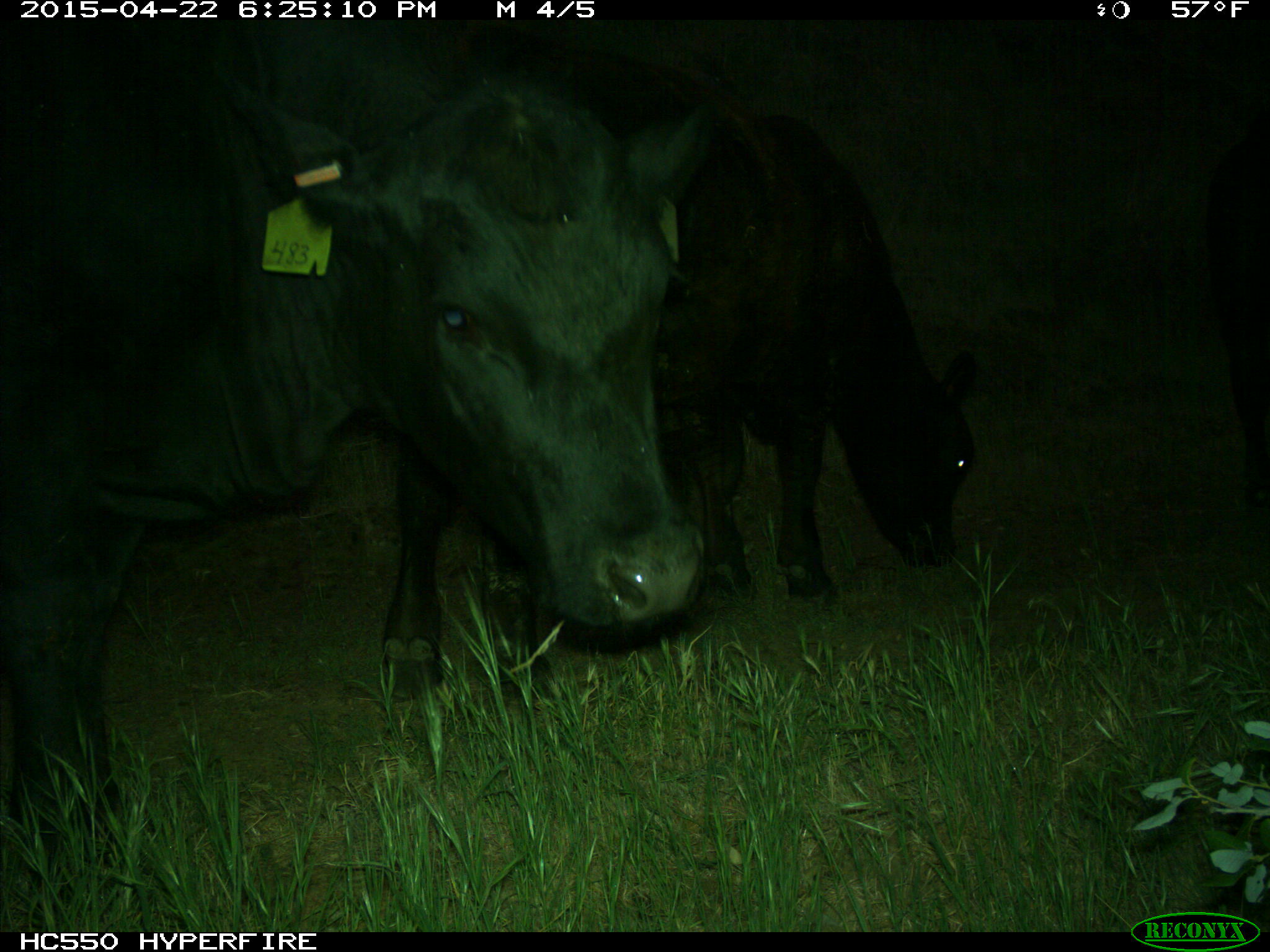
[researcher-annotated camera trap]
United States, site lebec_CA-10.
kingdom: Animalia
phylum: Chordata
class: Mammalia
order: Artiodactyla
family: Bovidae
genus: Bos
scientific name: Bos taurus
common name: domestic cow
Bos taurus (domestic cow).